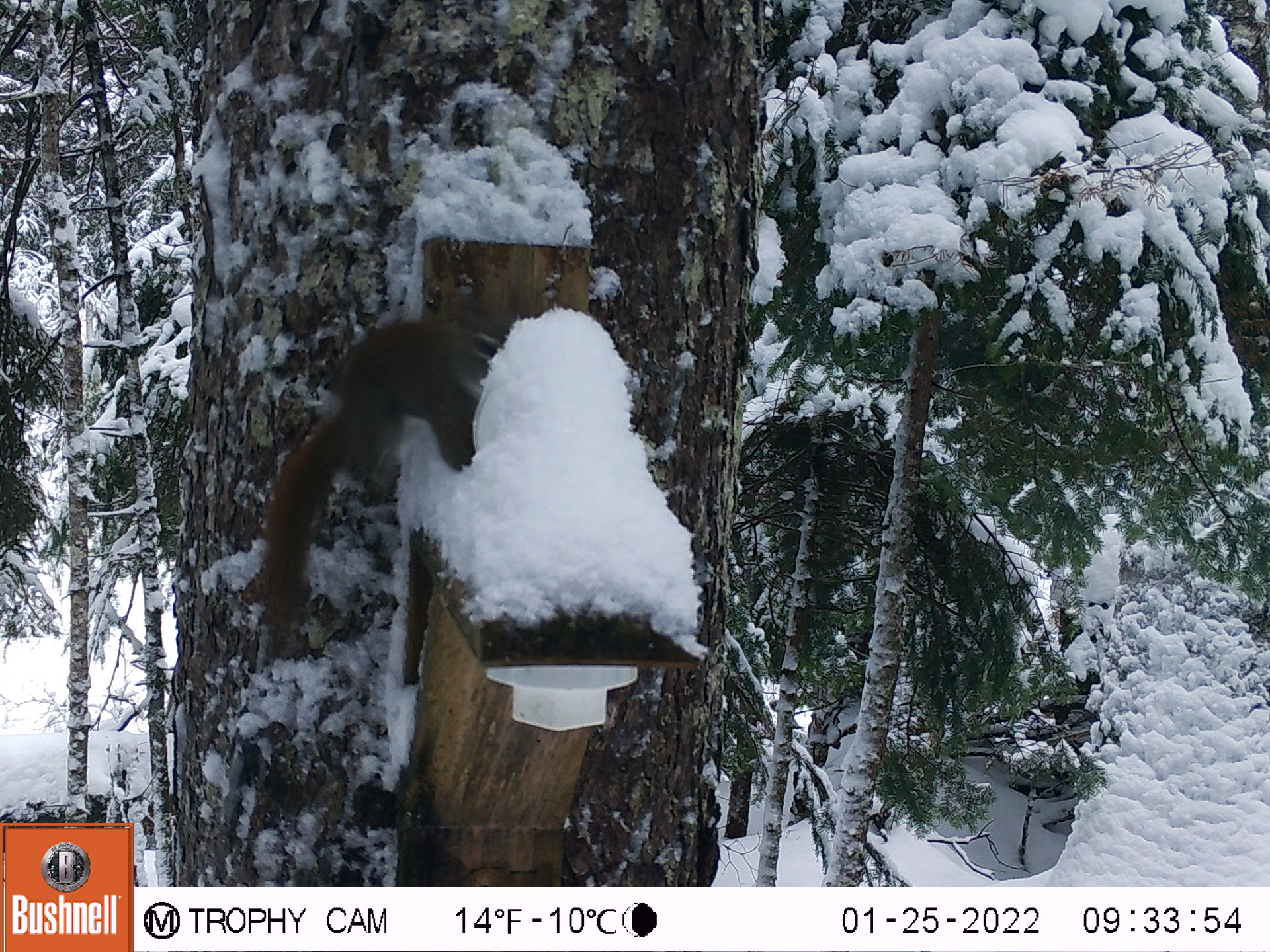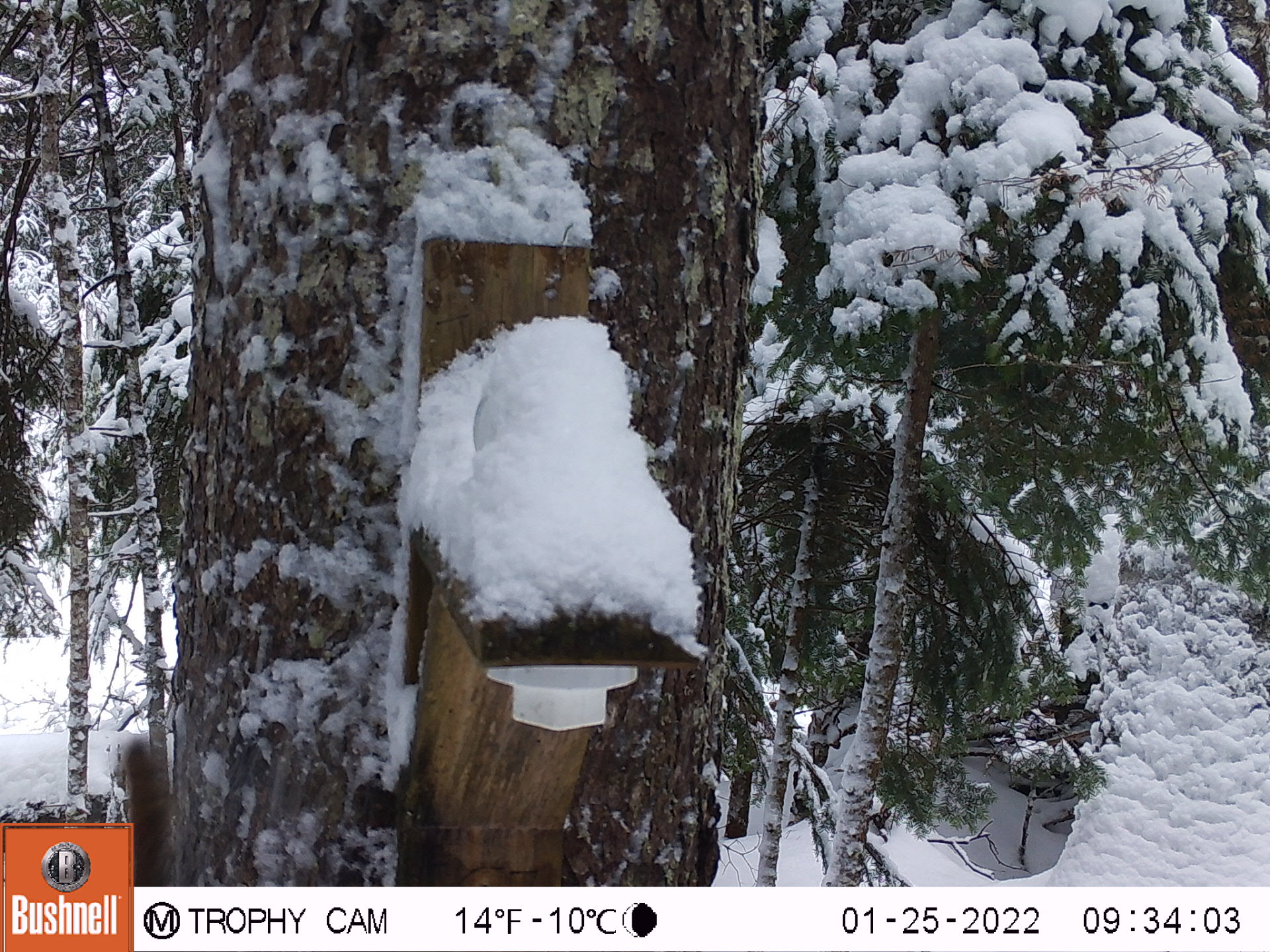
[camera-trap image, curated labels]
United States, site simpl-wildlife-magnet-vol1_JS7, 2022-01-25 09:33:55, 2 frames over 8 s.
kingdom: Animalia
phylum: Chordata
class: Mammalia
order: Rodentia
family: Sciuridae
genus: Tamiasciurus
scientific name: Tamiasciurus hudsonicus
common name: red squirrel